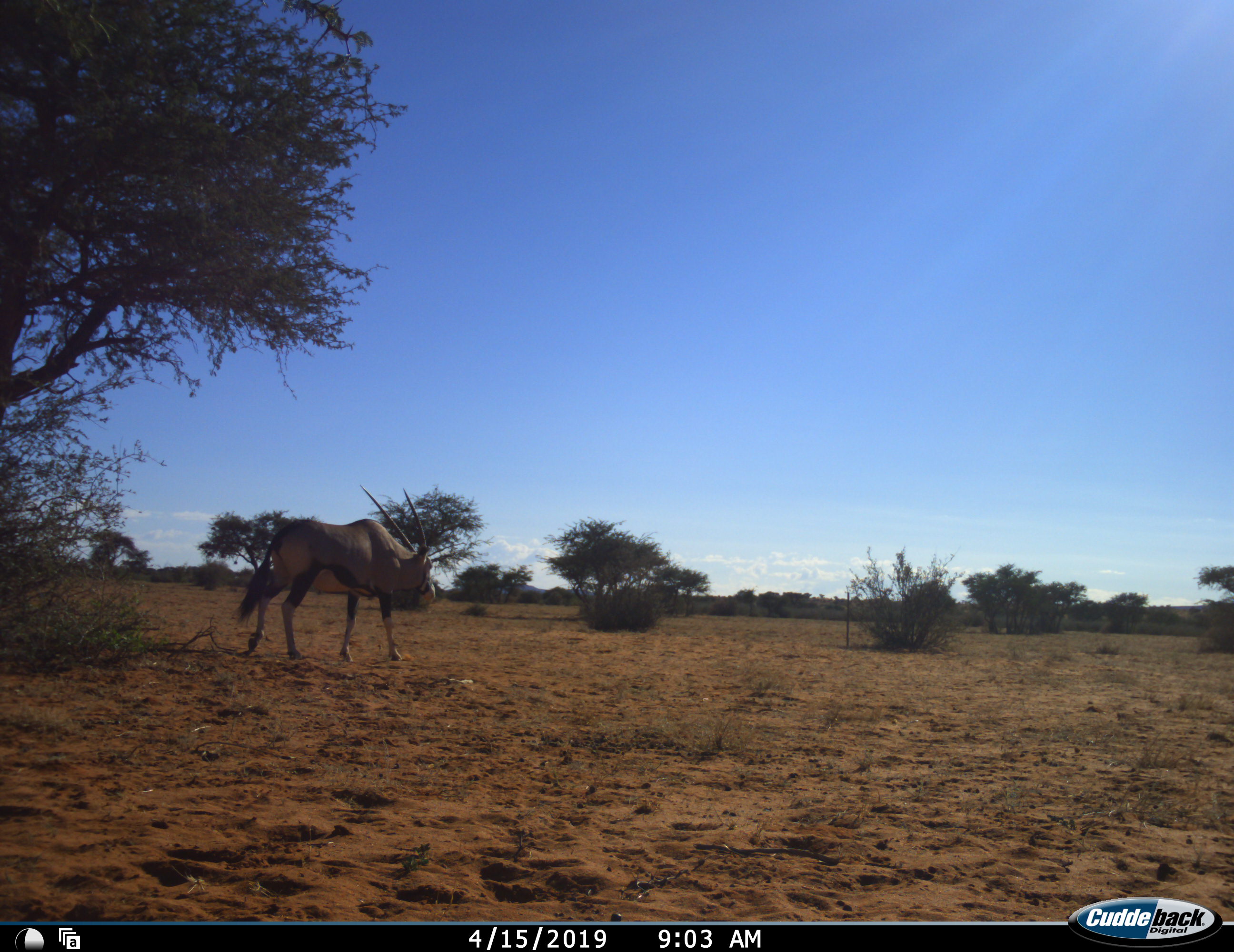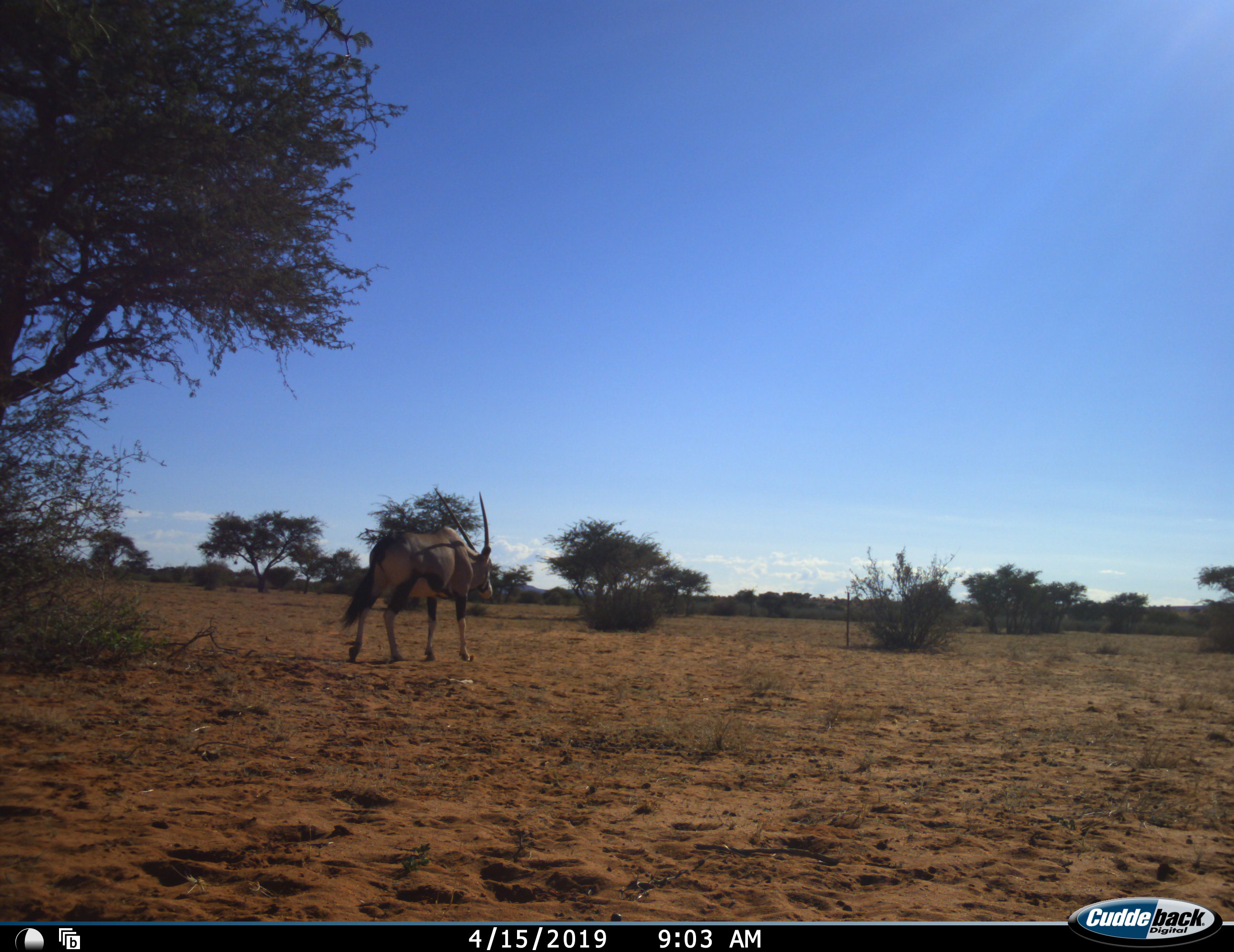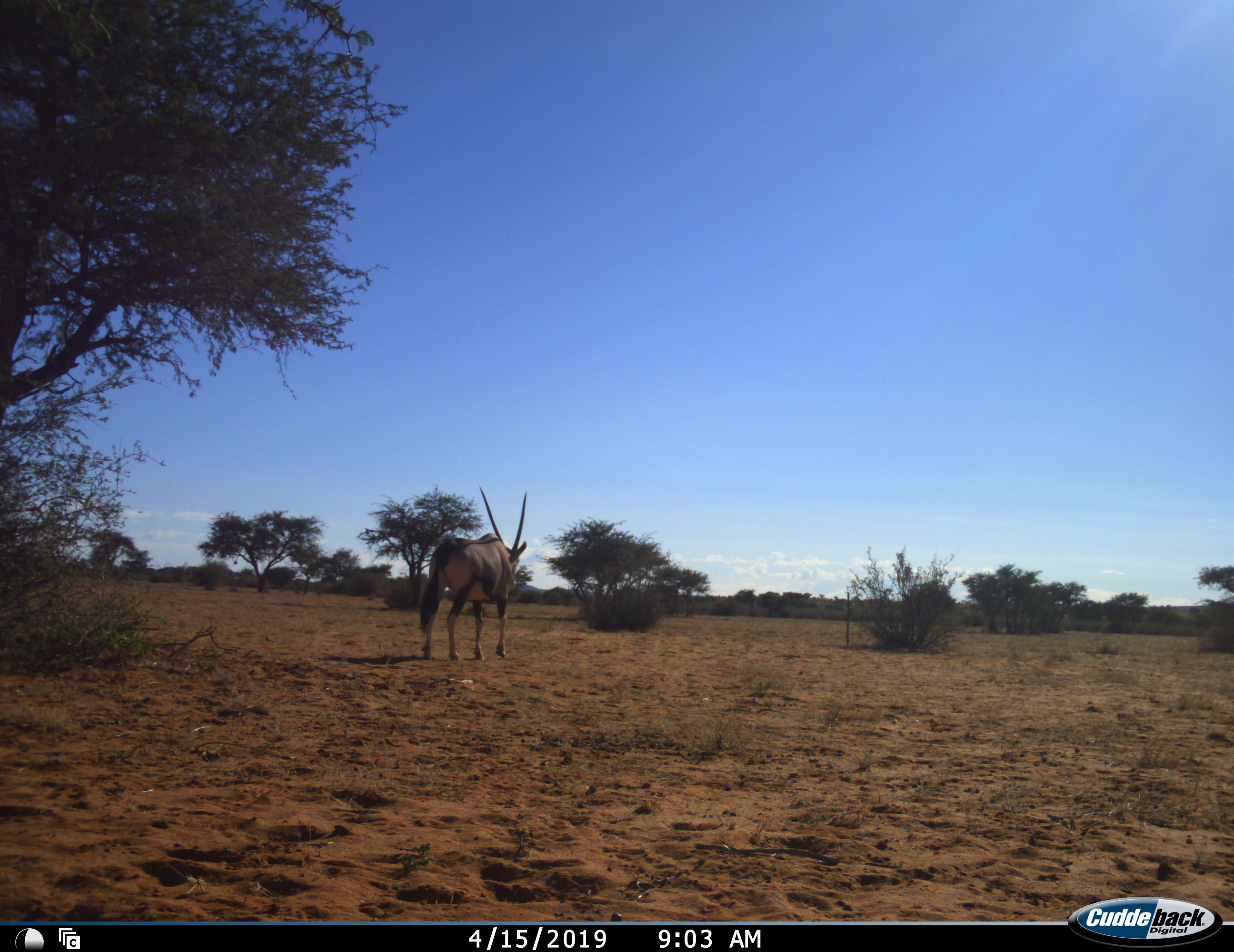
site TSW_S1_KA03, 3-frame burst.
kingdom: Animalia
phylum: Chordata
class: Mammalia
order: Artiodactyla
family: Bovidae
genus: Oryx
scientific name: Oryx gazella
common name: gemsbok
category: oryx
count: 1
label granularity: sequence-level